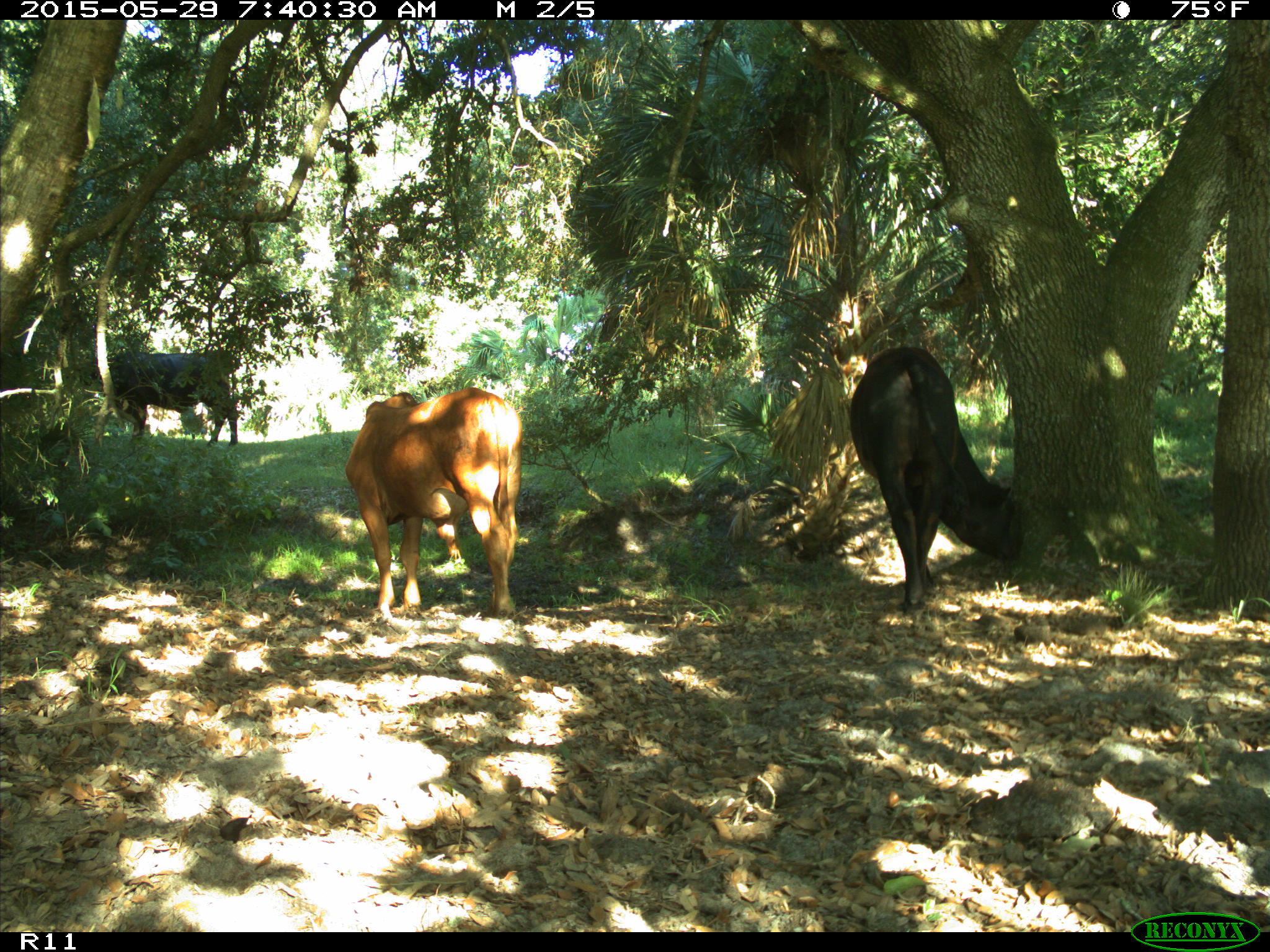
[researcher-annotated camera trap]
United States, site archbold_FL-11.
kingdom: Animalia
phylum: Chordata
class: Mammalia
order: Artiodactyla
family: Bovidae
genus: Bos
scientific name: Bos taurus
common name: domestic cow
Bos taurus (domestic cow).